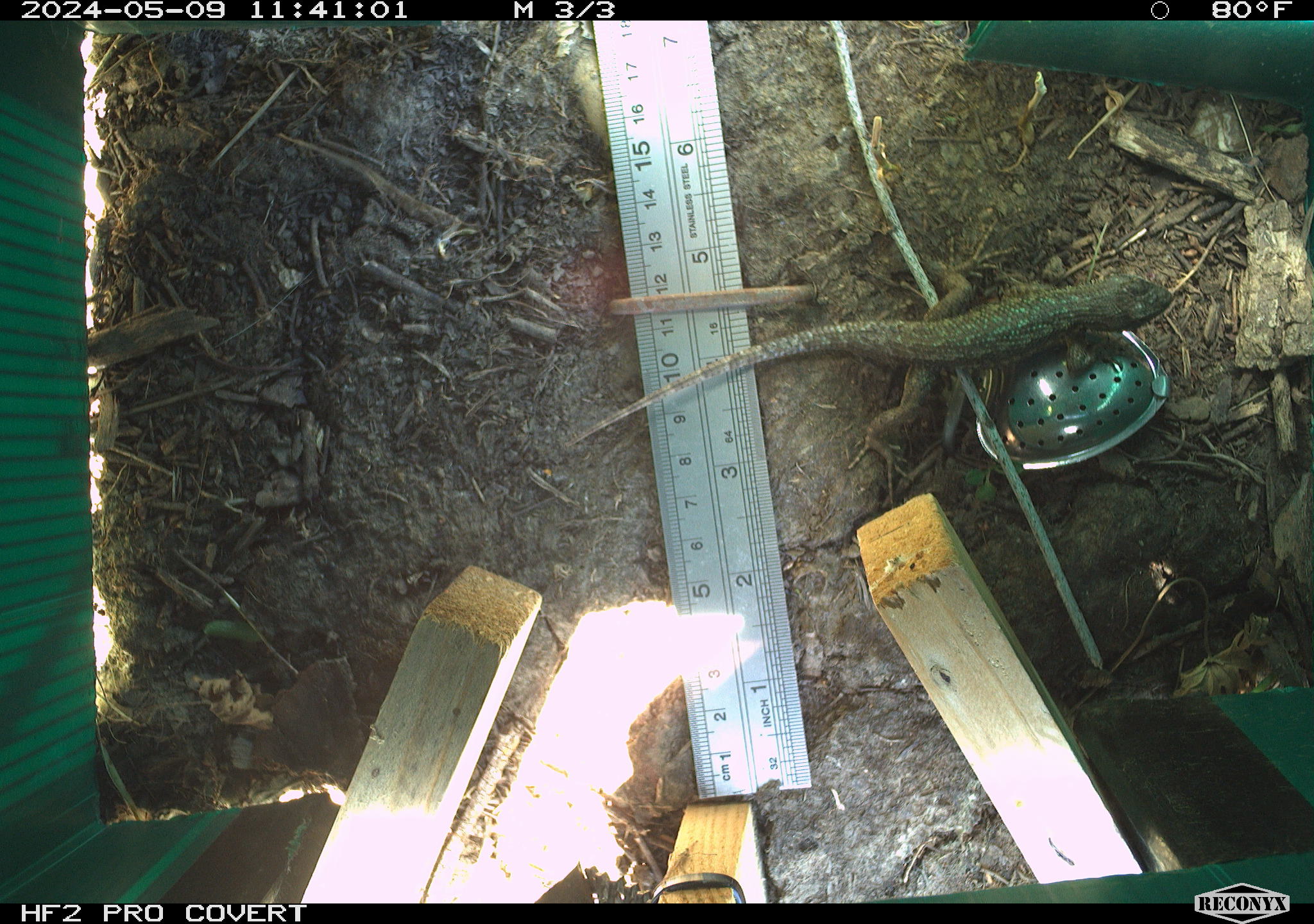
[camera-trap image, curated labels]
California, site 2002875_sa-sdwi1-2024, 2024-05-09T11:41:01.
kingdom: Animalia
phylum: Chordata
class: Reptilia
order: Squamata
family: Phrynosomatidae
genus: Sceloporus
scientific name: Sceloporus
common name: spiny lizards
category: sceloporus species